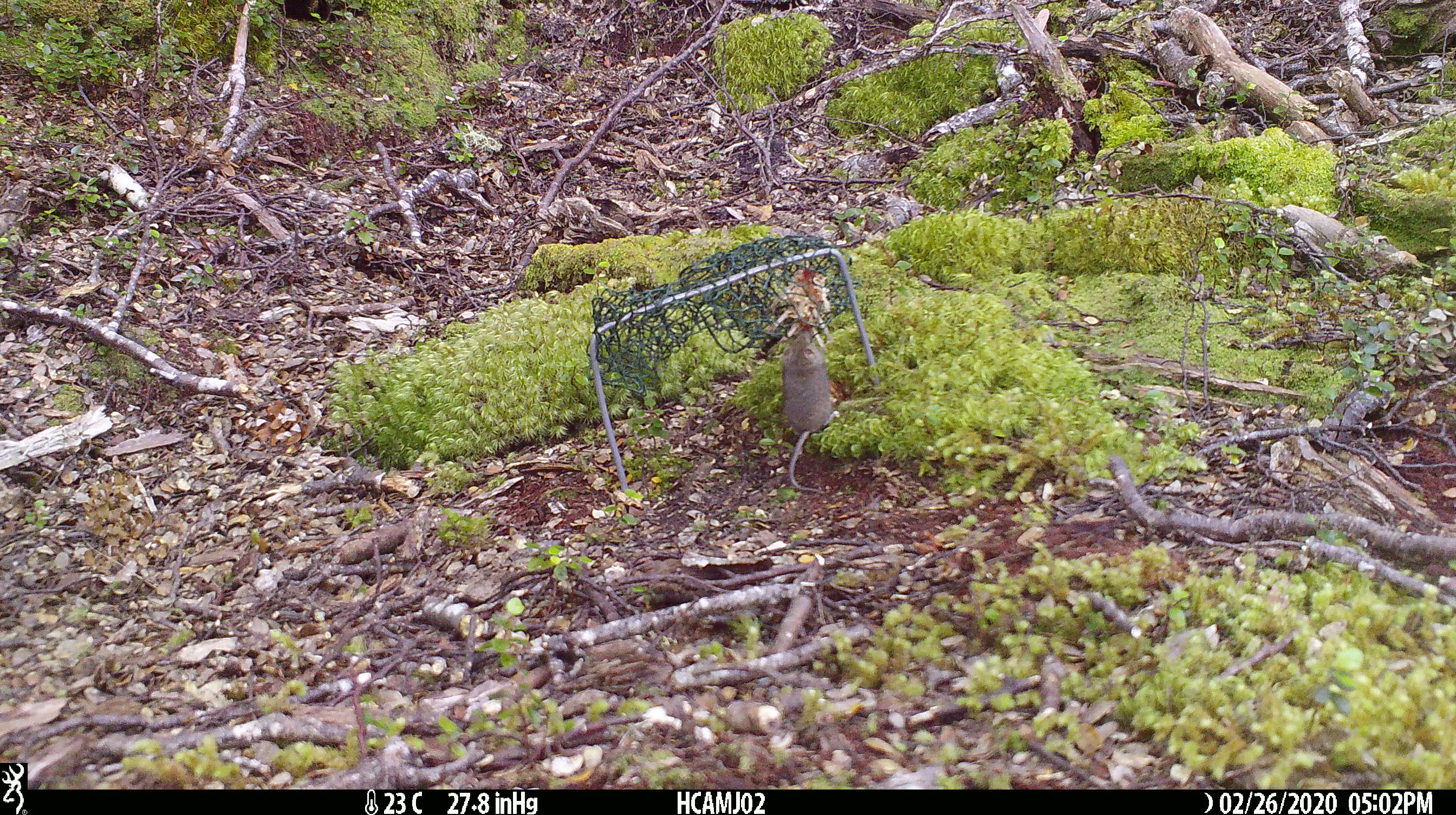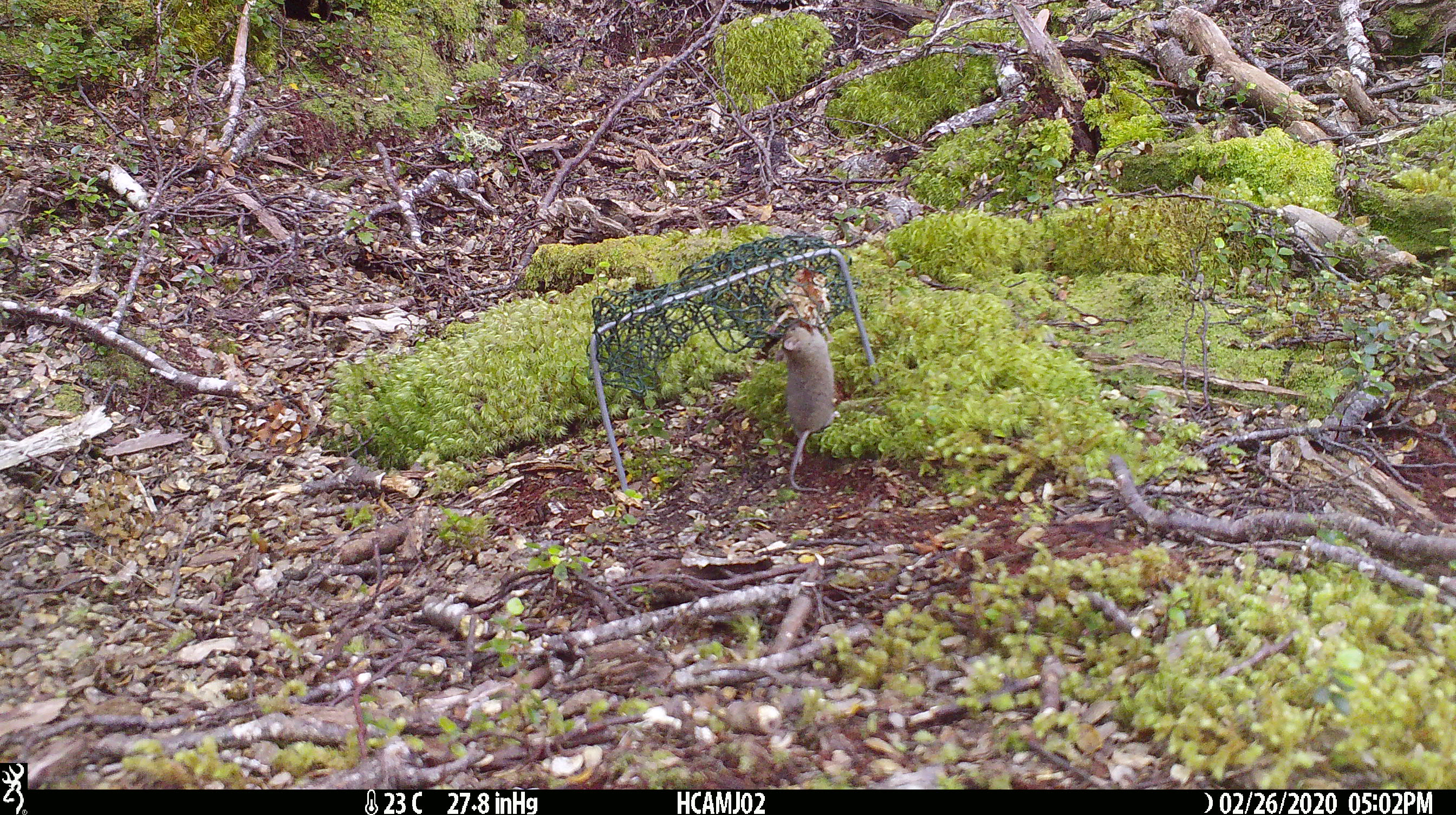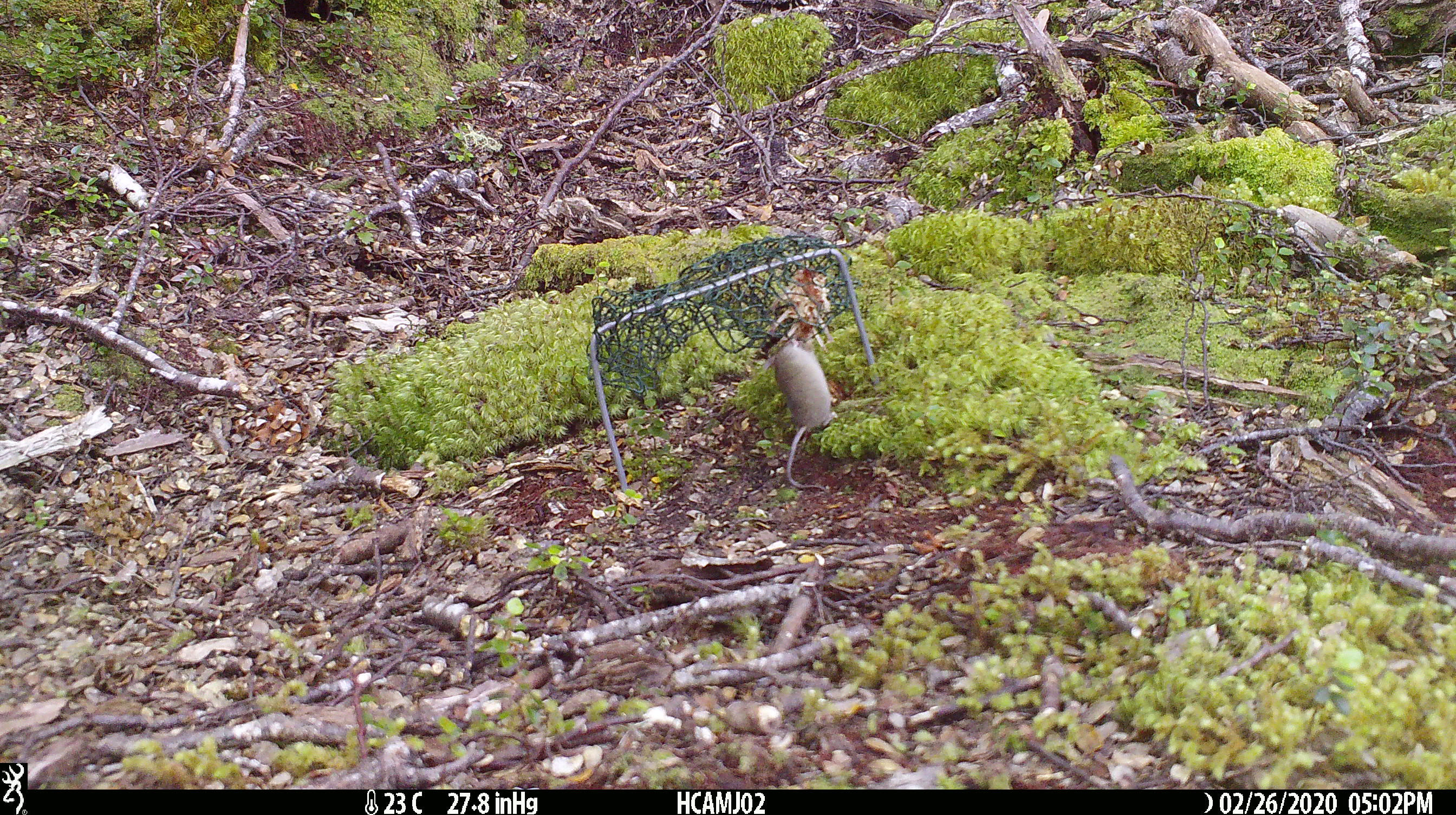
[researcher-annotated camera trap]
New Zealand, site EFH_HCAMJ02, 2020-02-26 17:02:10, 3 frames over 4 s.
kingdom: Animalia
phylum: Chordata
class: Mammalia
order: Rodentia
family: Muridae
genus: Mus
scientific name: Mus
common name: mouse